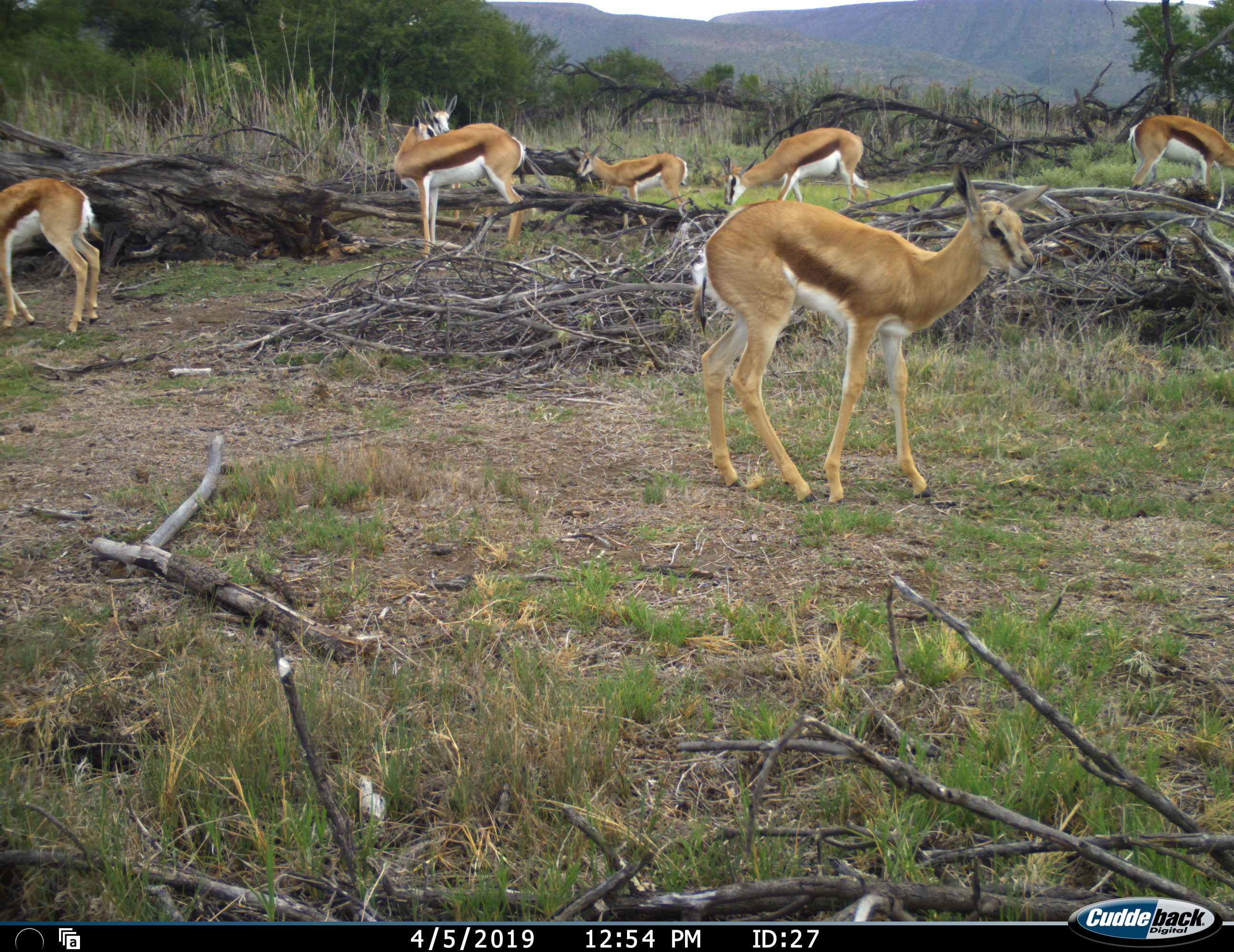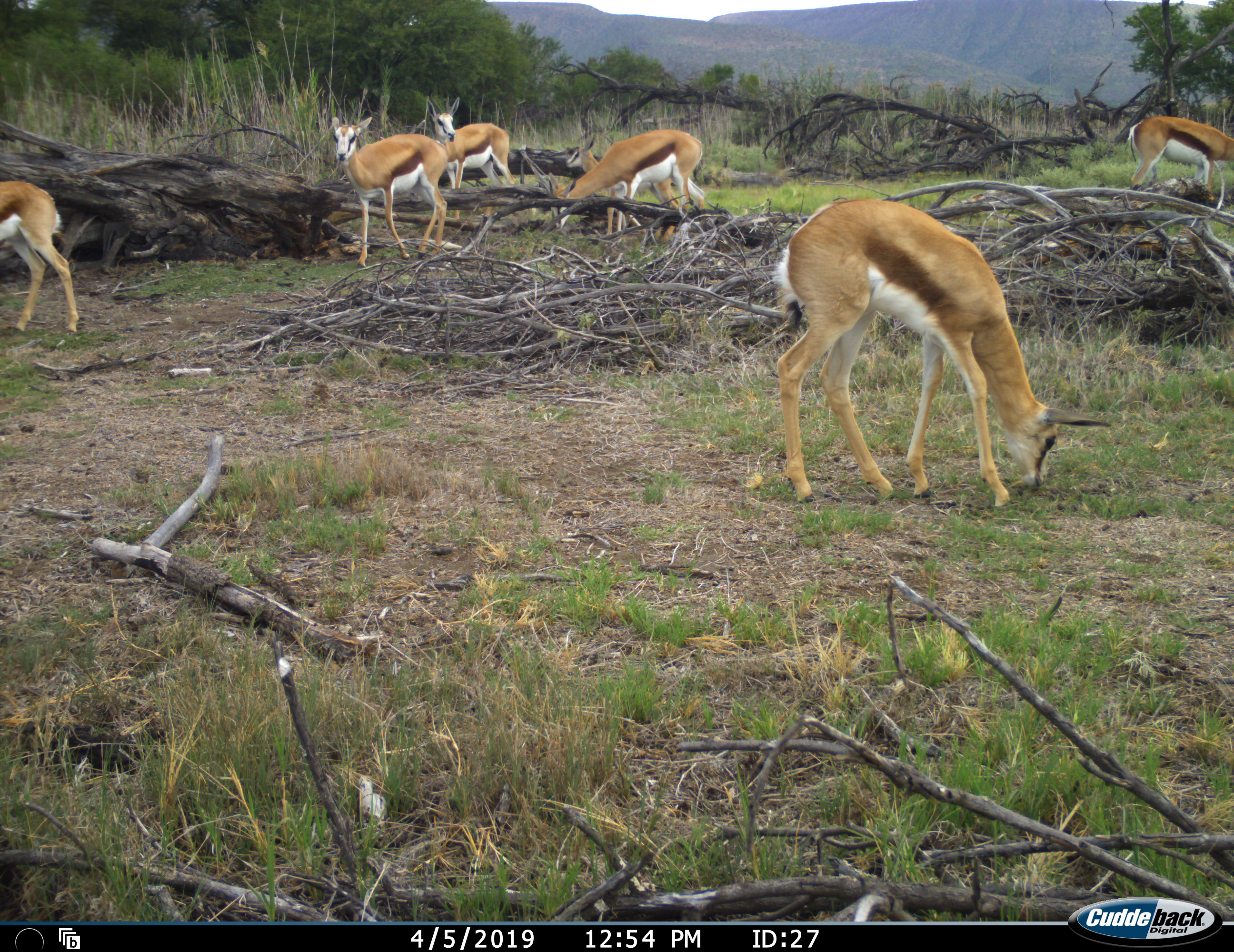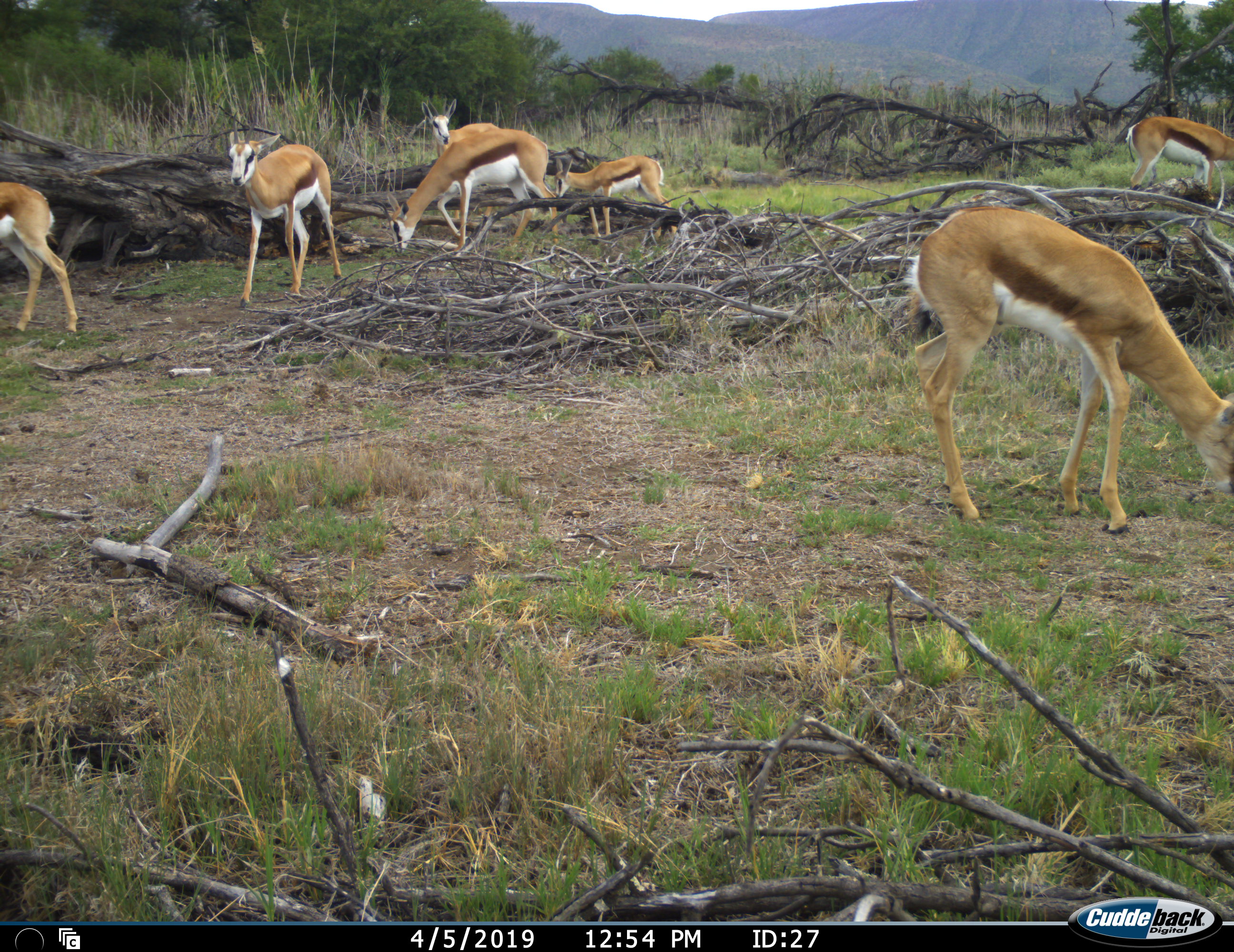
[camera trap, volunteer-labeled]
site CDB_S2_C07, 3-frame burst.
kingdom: Animalia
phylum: Chordata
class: Mammalia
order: Artiodactyla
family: Bovidae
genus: Antidorcas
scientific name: Antidorcas marsupialis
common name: springbok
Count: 7.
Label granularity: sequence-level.